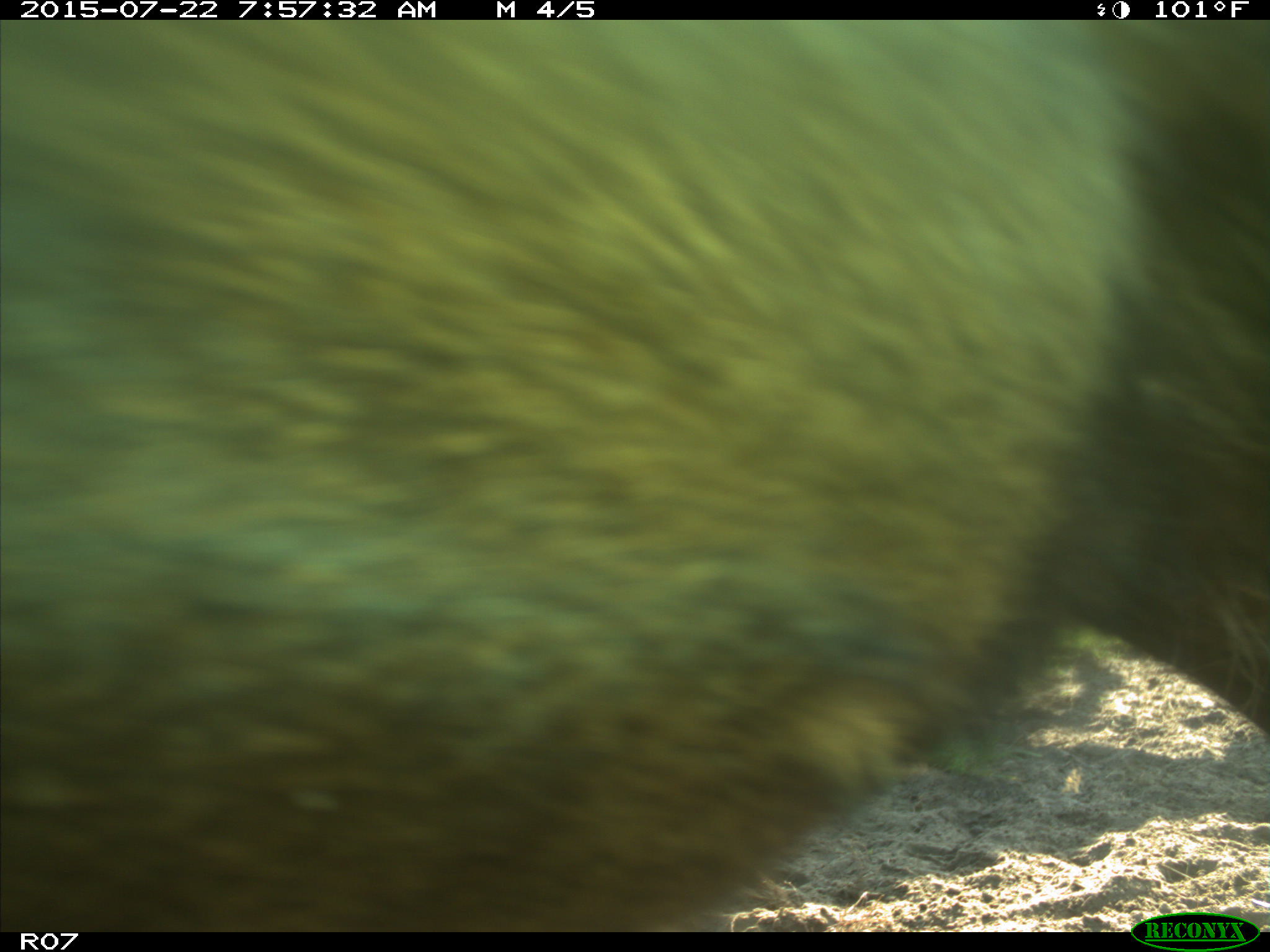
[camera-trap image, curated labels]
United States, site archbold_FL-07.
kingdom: Animalia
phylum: Chordata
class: Mammalia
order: Artiodactyla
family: Bovidae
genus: Bos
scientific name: Bos taurus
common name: domestic cow